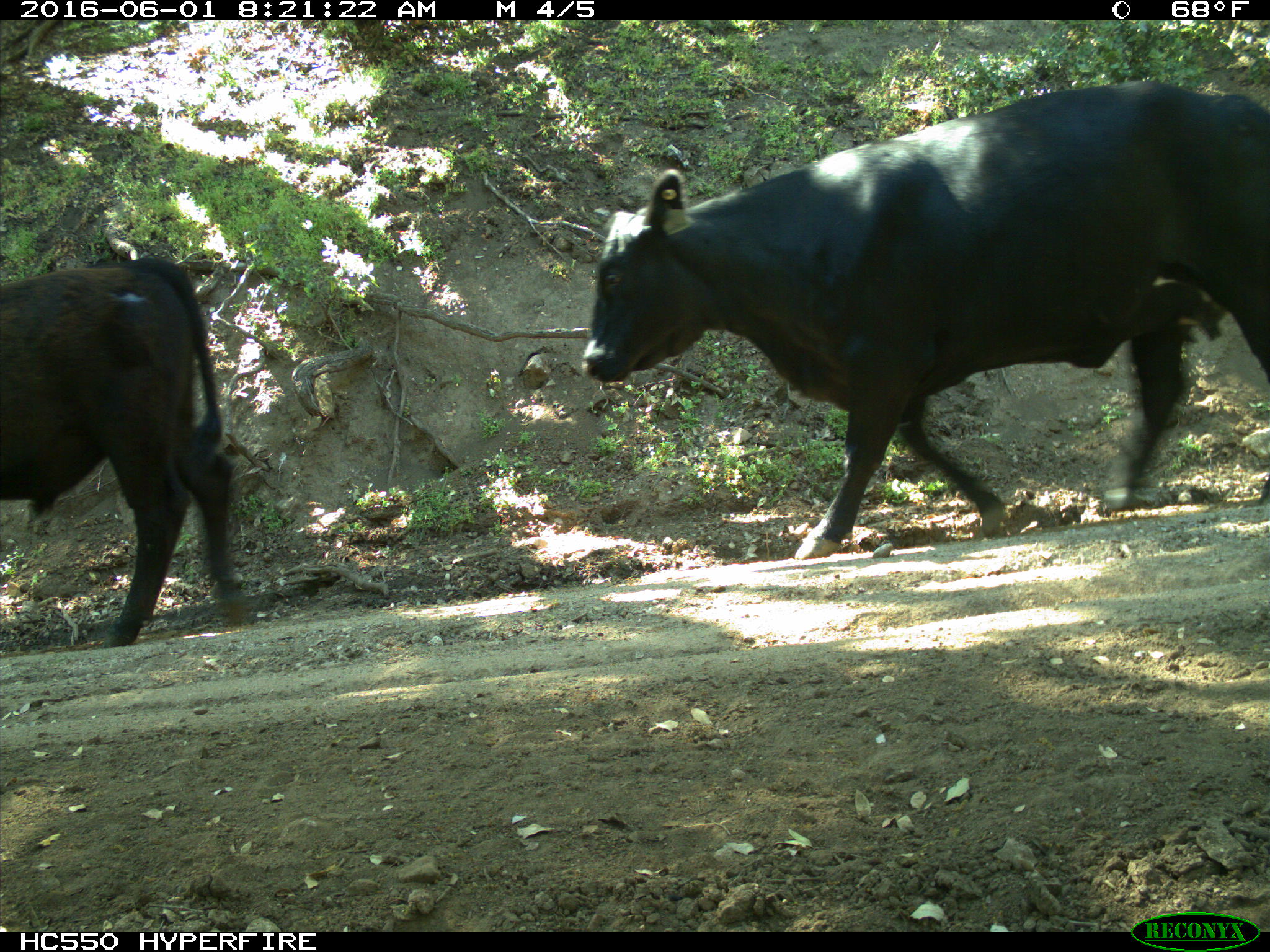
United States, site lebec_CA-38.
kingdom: Animalia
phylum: Chordata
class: Mammalia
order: Artiodactyla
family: Bovidae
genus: Bos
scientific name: Bos taurus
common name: domestic cow